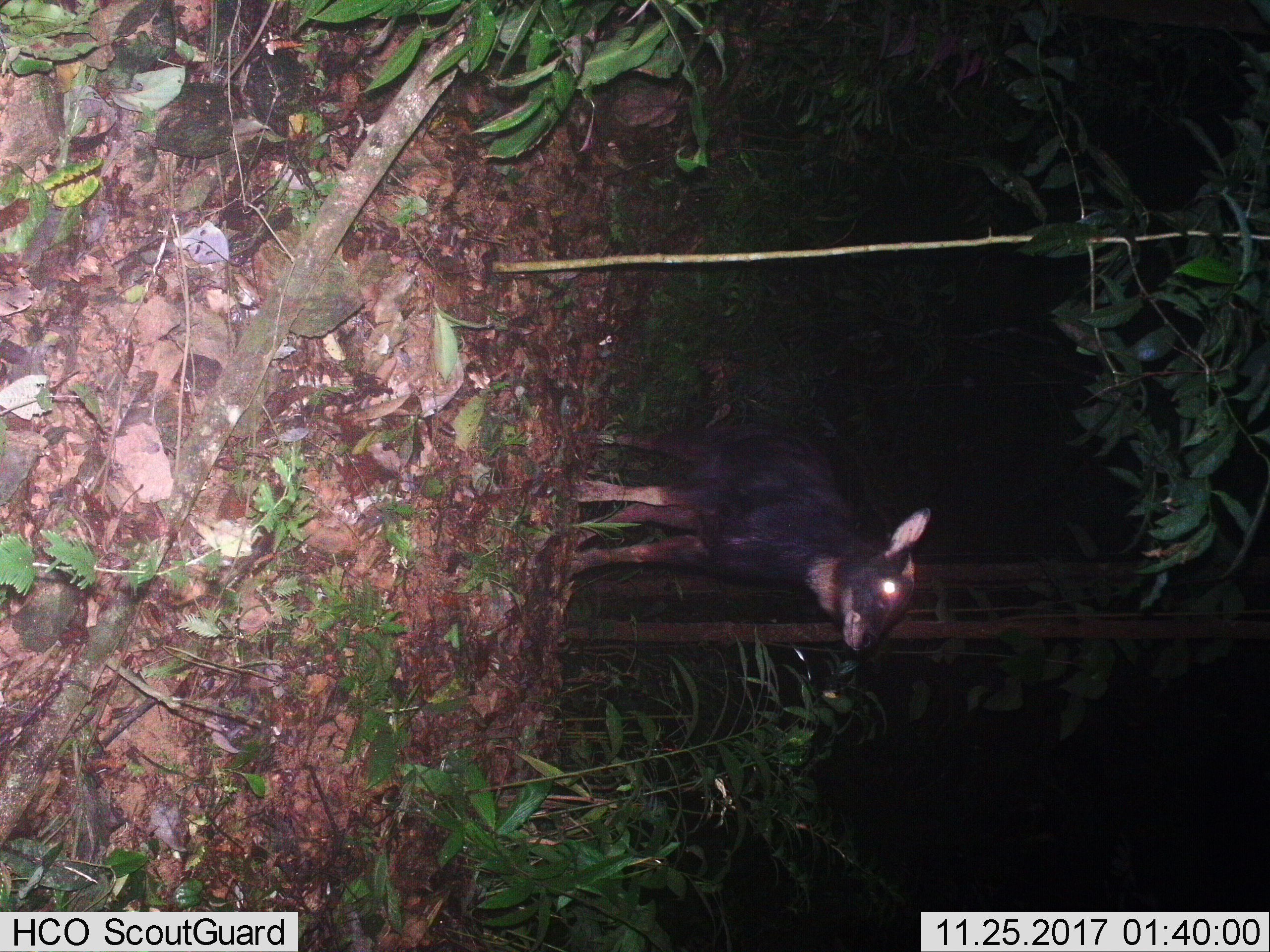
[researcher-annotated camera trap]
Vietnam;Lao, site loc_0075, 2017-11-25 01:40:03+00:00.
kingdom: Animalia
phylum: Chordata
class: Mammalia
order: Artiodactyla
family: Bovidae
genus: Capricornis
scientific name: Capricornis sumatraensis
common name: chinese serow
Chinese serow (Capricornis sumatraensis). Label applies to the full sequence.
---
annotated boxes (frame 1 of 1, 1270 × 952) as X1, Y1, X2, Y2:
chinese serow: 568, 418, 933, 662